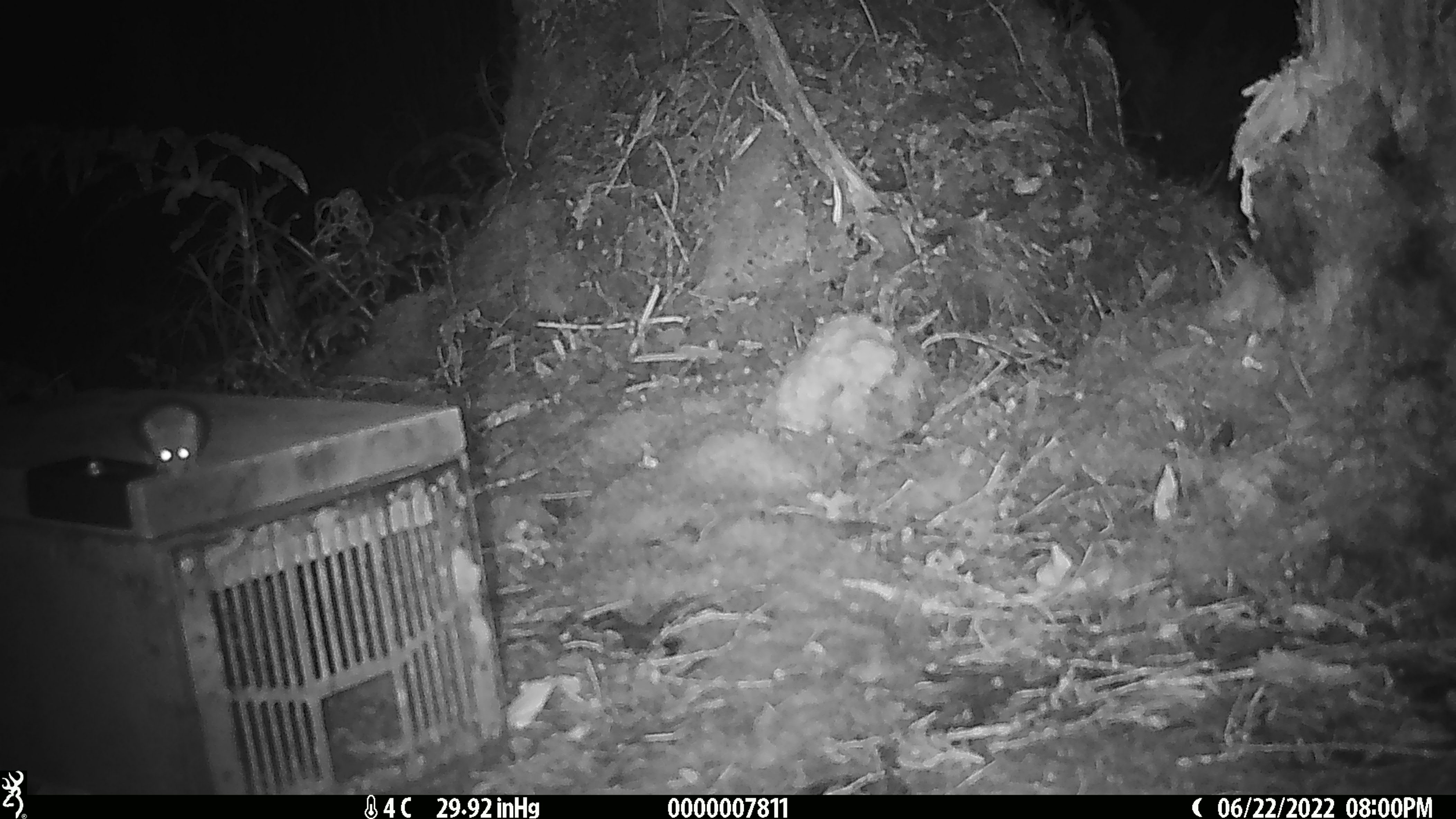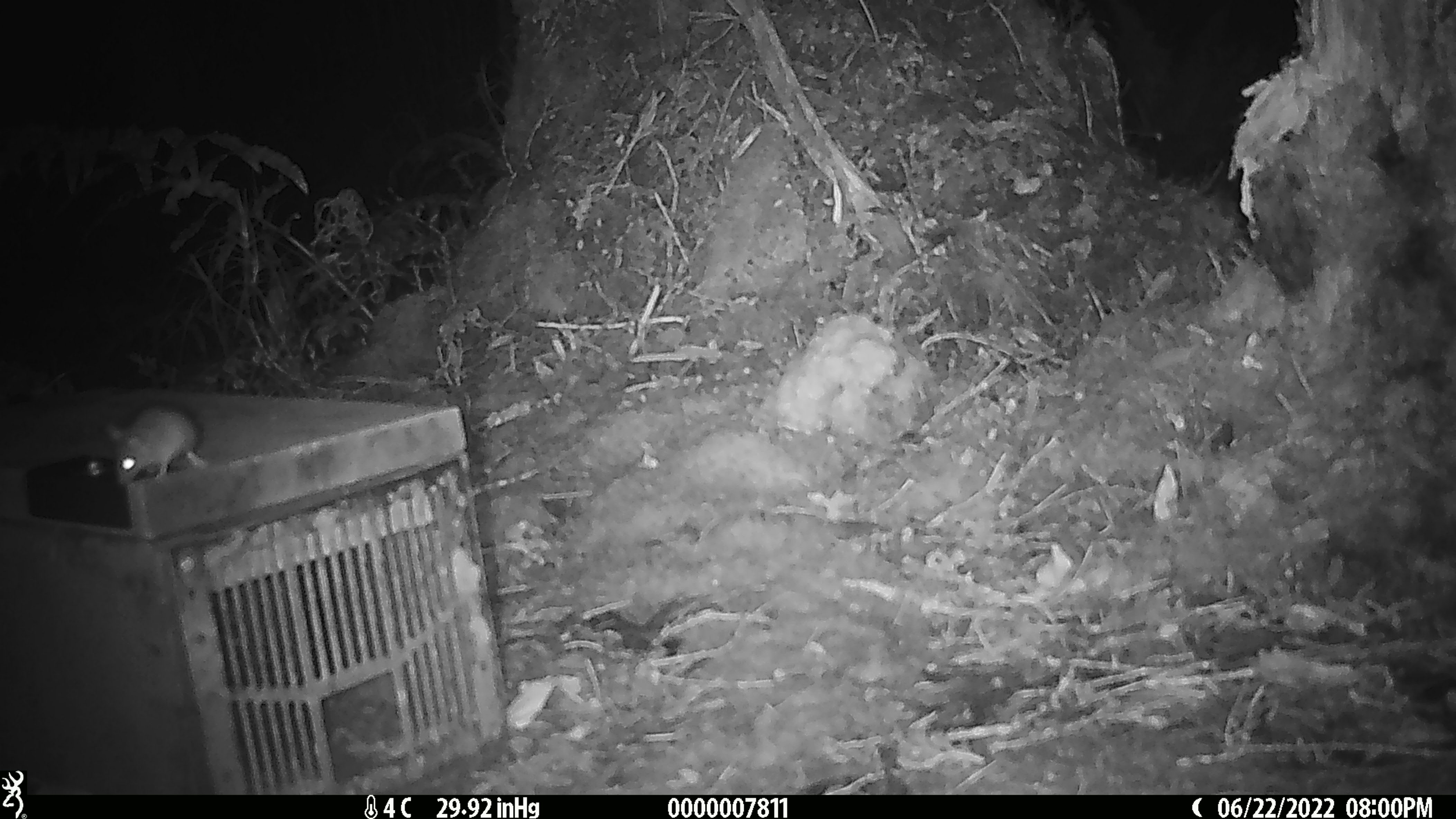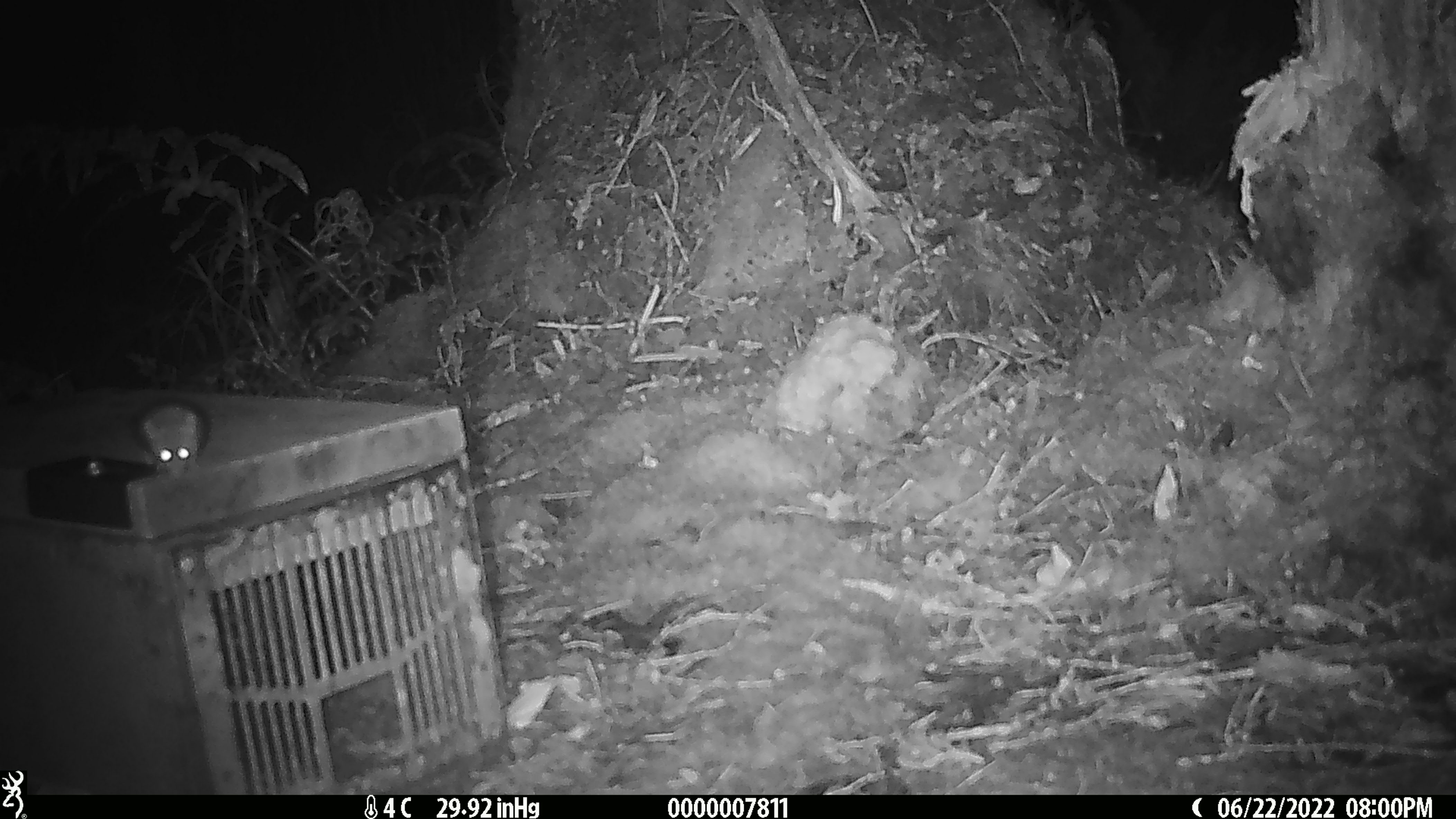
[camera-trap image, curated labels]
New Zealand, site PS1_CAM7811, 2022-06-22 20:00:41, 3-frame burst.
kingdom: Animalia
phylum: Chordata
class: Mammalia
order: Rodentia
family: Muridae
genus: Mus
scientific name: Mus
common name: mouse